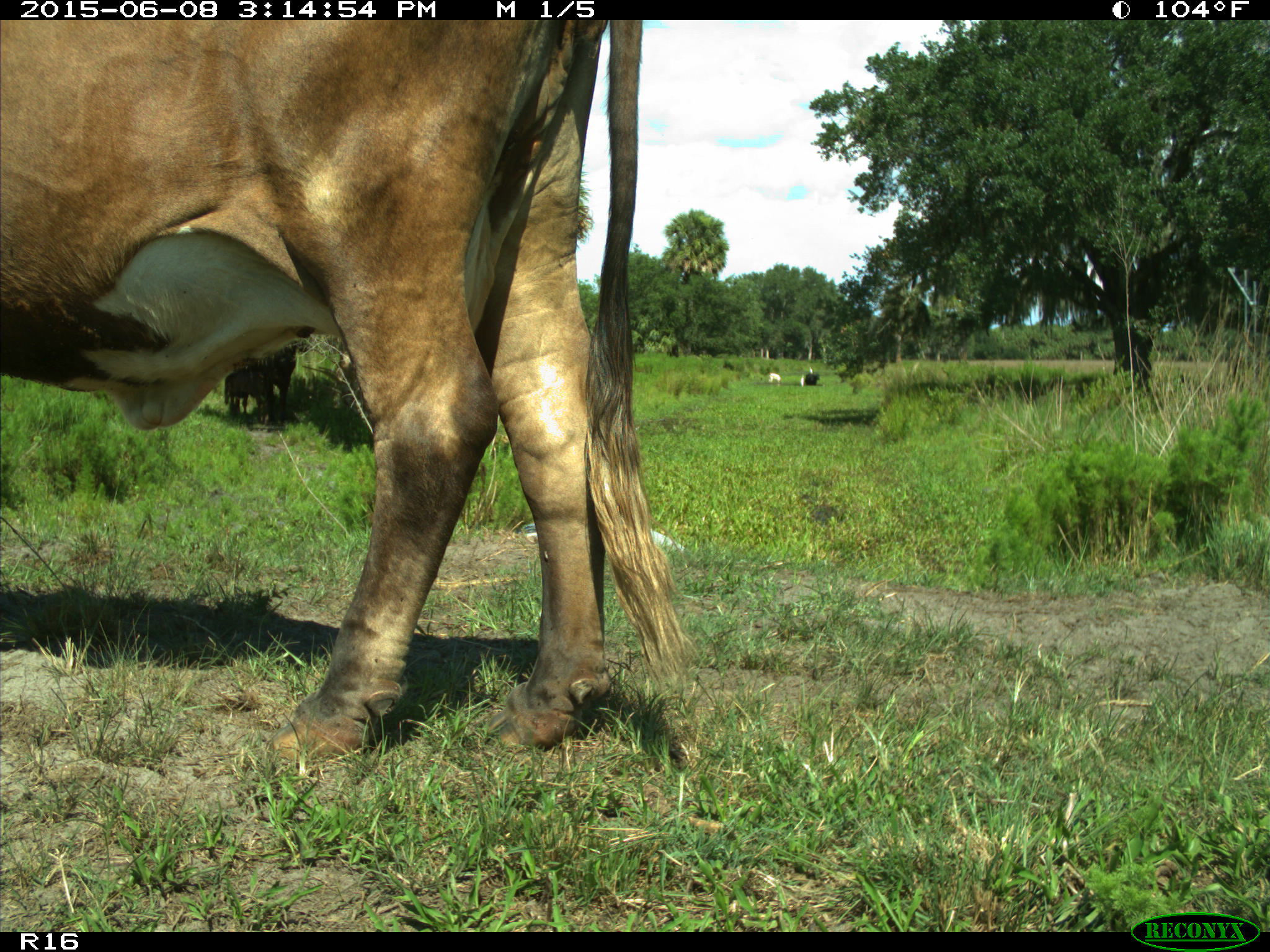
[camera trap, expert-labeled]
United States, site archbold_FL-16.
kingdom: Animalia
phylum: Chordata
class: Mammalia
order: Artiodactyla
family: Bovidae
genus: Bos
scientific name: Bos taurus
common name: domestic cow